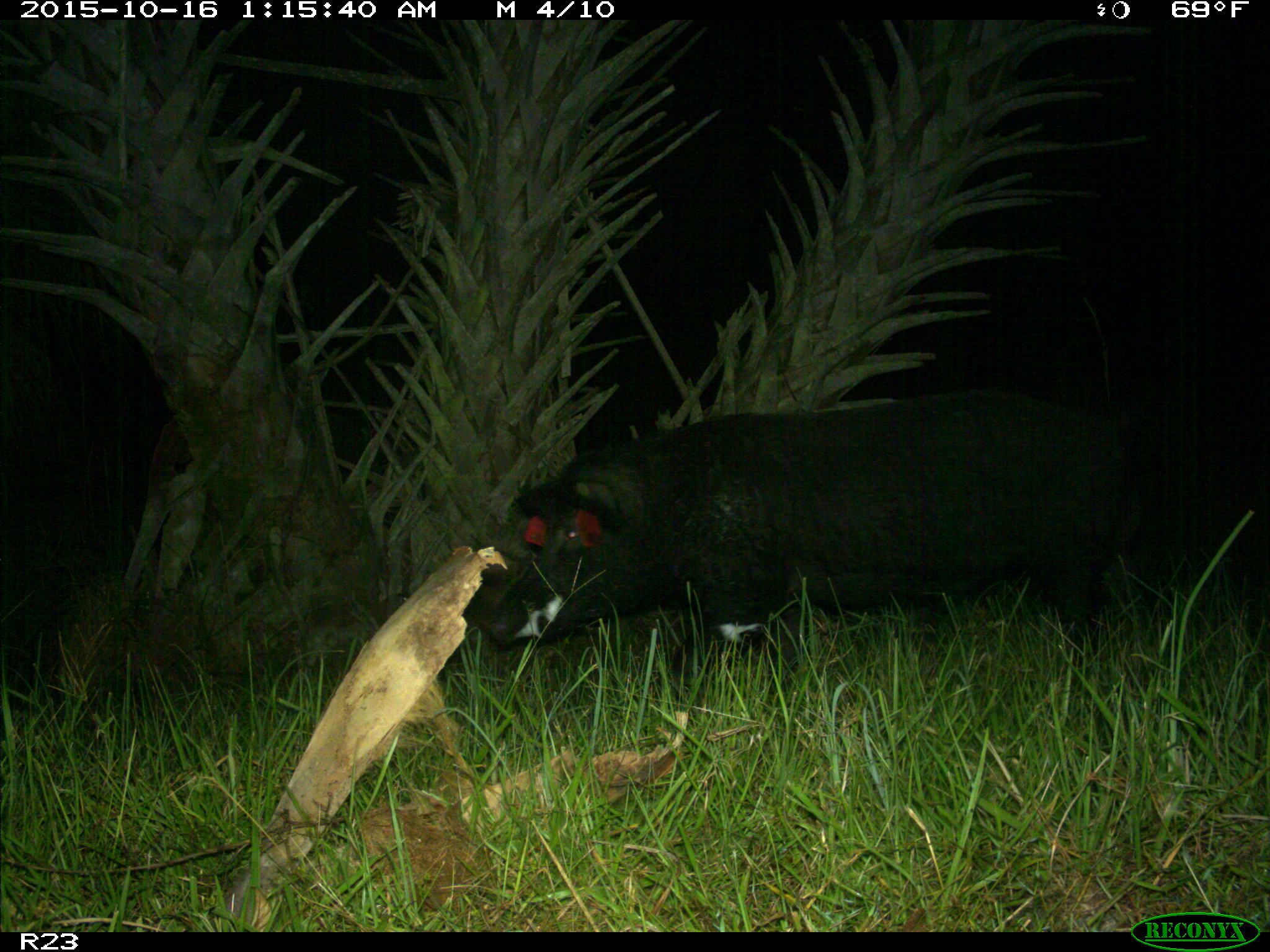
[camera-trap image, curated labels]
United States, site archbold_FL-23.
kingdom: Animalia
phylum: Chordata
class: Mammalia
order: Artiodactyla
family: Suidae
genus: Sus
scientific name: Sus scrofa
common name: wild boar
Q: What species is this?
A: Sus scrofa (wild boar).